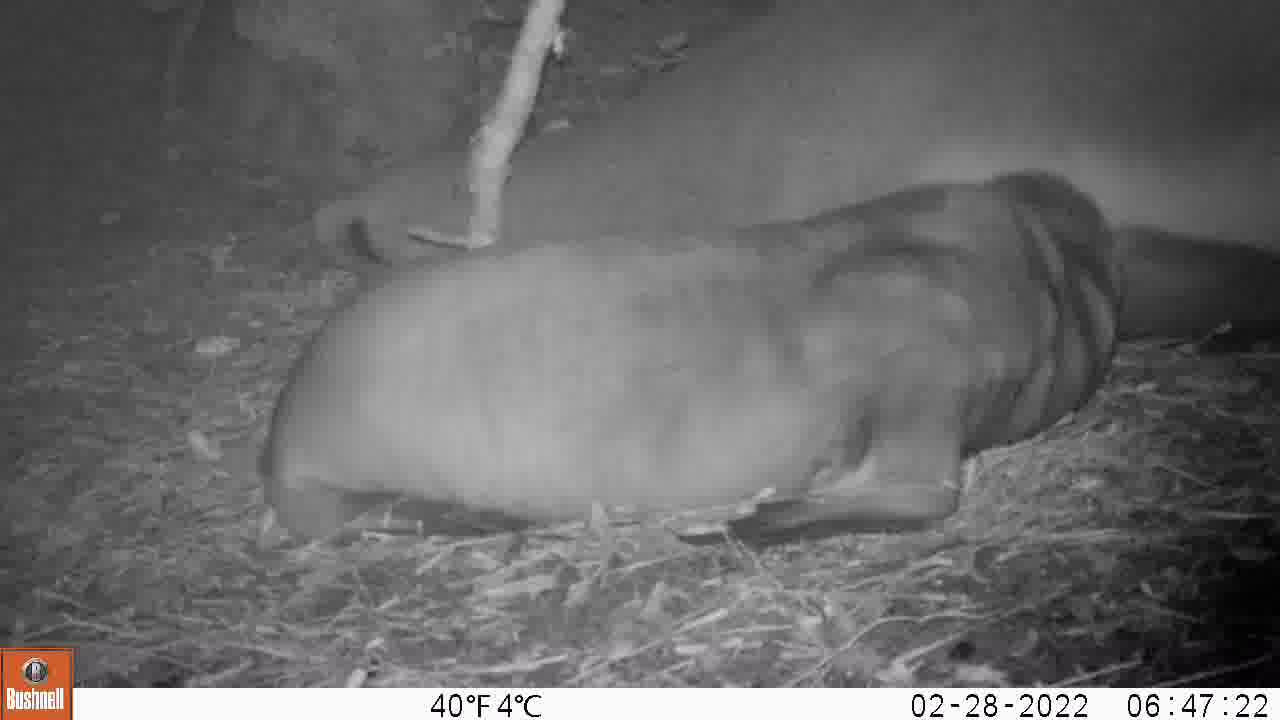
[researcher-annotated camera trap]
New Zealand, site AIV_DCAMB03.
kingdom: Animalia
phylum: Chordata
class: Mammalia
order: Carnivora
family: Otariidae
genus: Phocarctos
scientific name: Phocarctos hookeri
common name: new zealand sea lion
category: sealion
Sealion (new zealand sea lion) (Phocarctos hookeri).